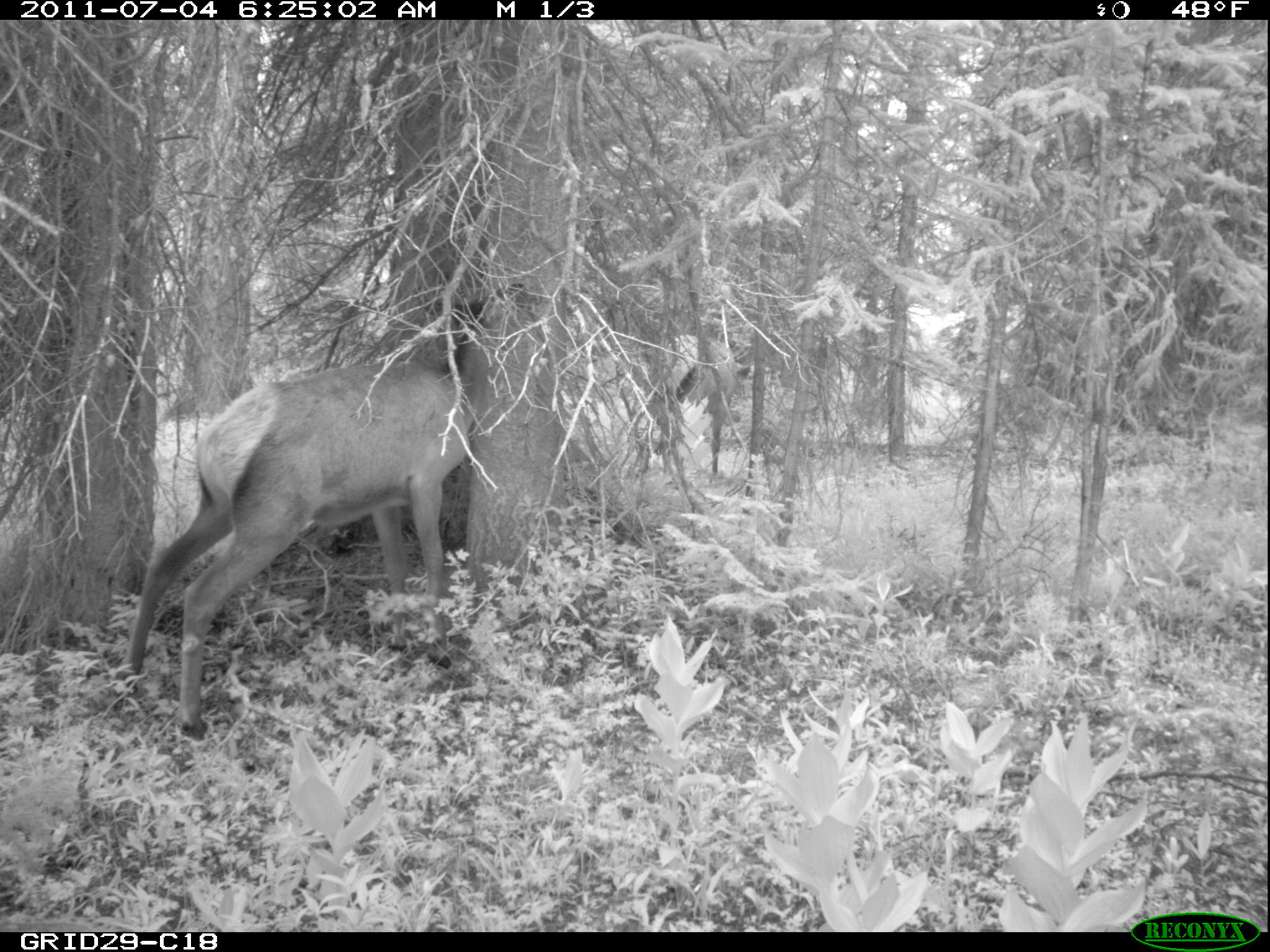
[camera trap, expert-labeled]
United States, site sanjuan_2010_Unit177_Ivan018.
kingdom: Animalia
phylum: Chordata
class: Mammalia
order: Artiodactyla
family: Cervidae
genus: Cervus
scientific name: Cervus elaphus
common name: red deer